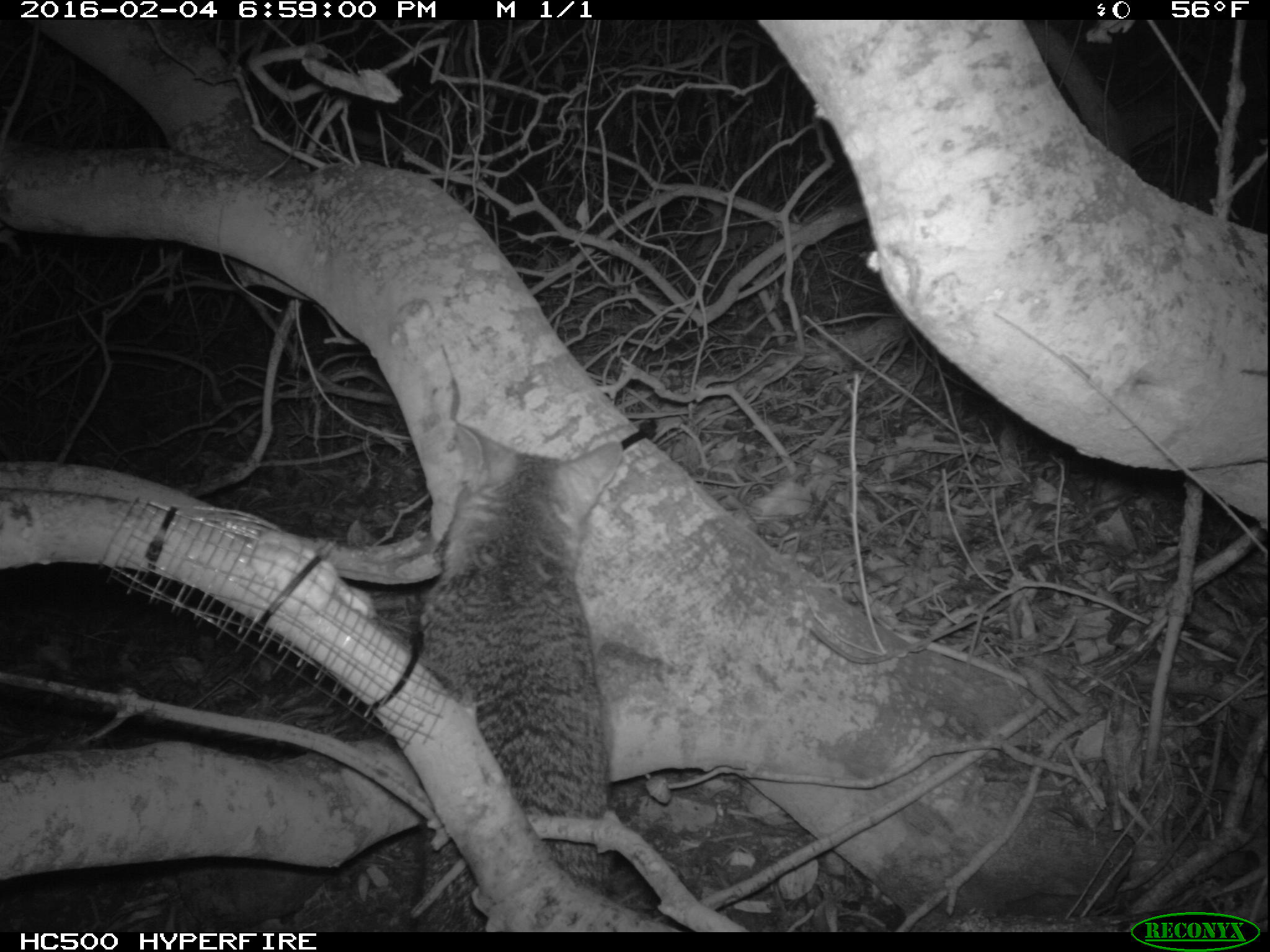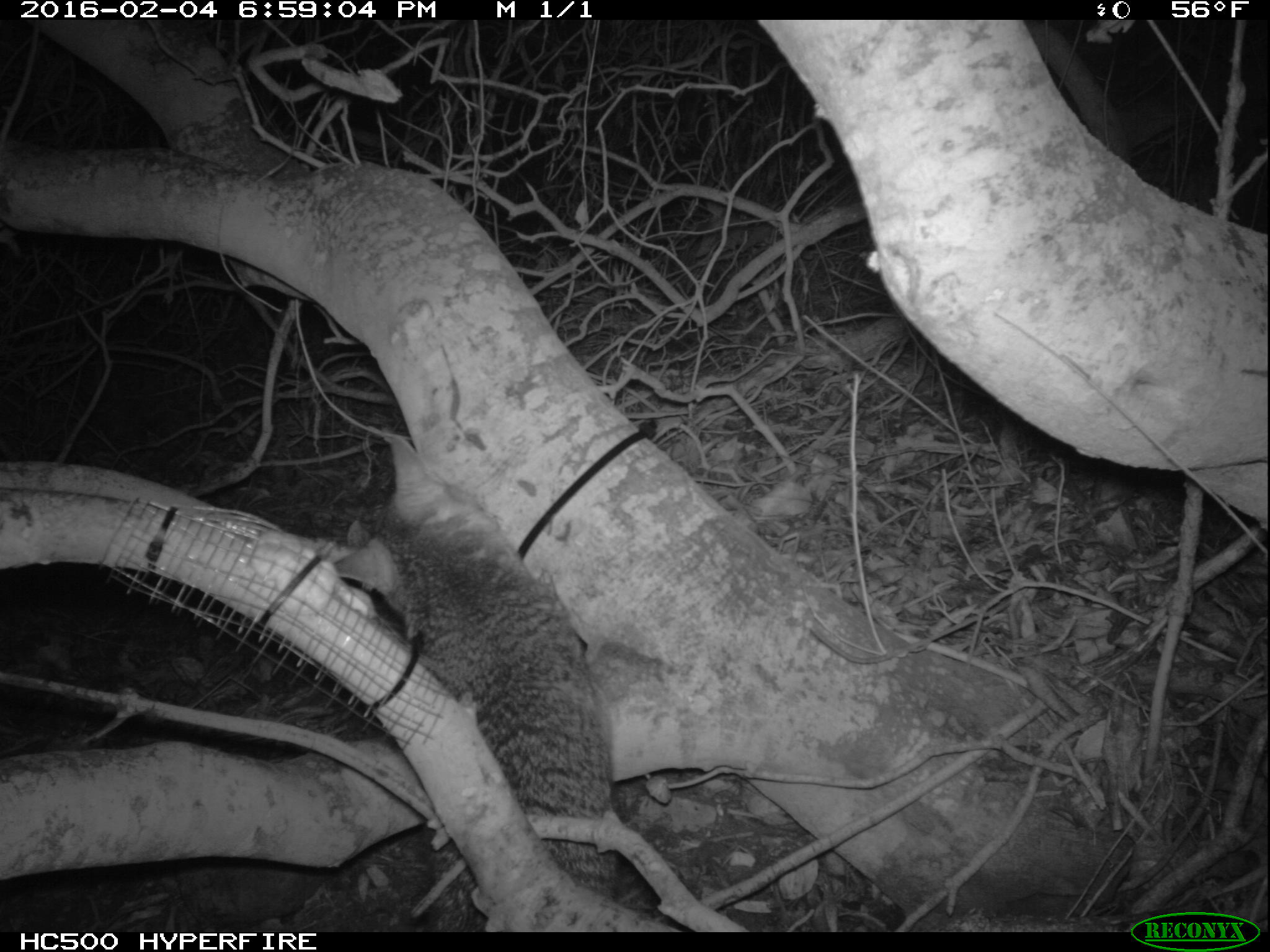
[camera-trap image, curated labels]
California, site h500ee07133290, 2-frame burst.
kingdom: Animalia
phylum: Chordata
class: Mammalia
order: Carnivora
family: Canidae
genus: Urocyon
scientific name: Urocyon littoralis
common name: island fox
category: fox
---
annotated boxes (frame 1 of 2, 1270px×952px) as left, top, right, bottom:
fox: 415, 421, 623, 933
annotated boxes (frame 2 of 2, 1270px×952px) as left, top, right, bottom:
fox: 329, 435, 616, 932